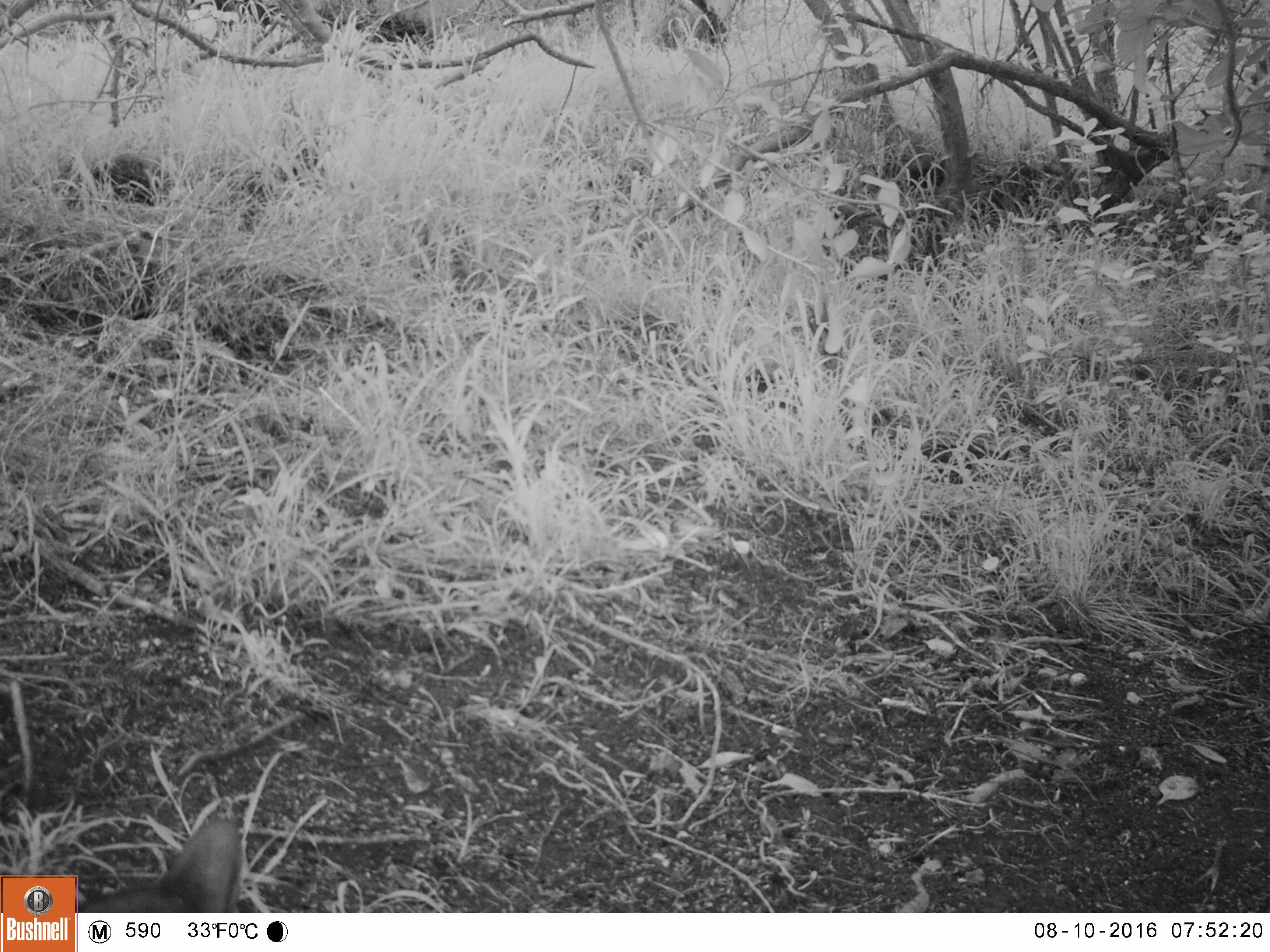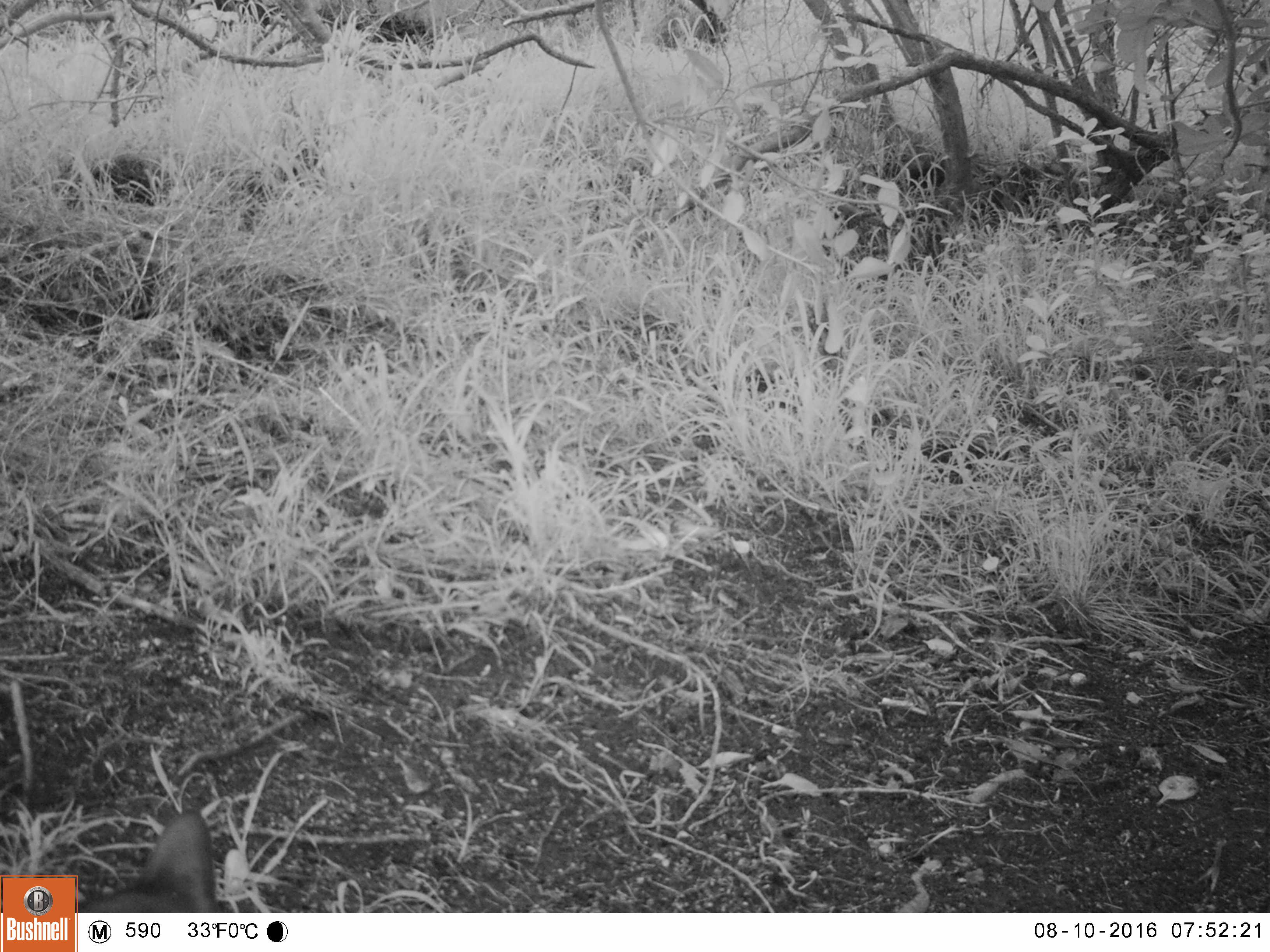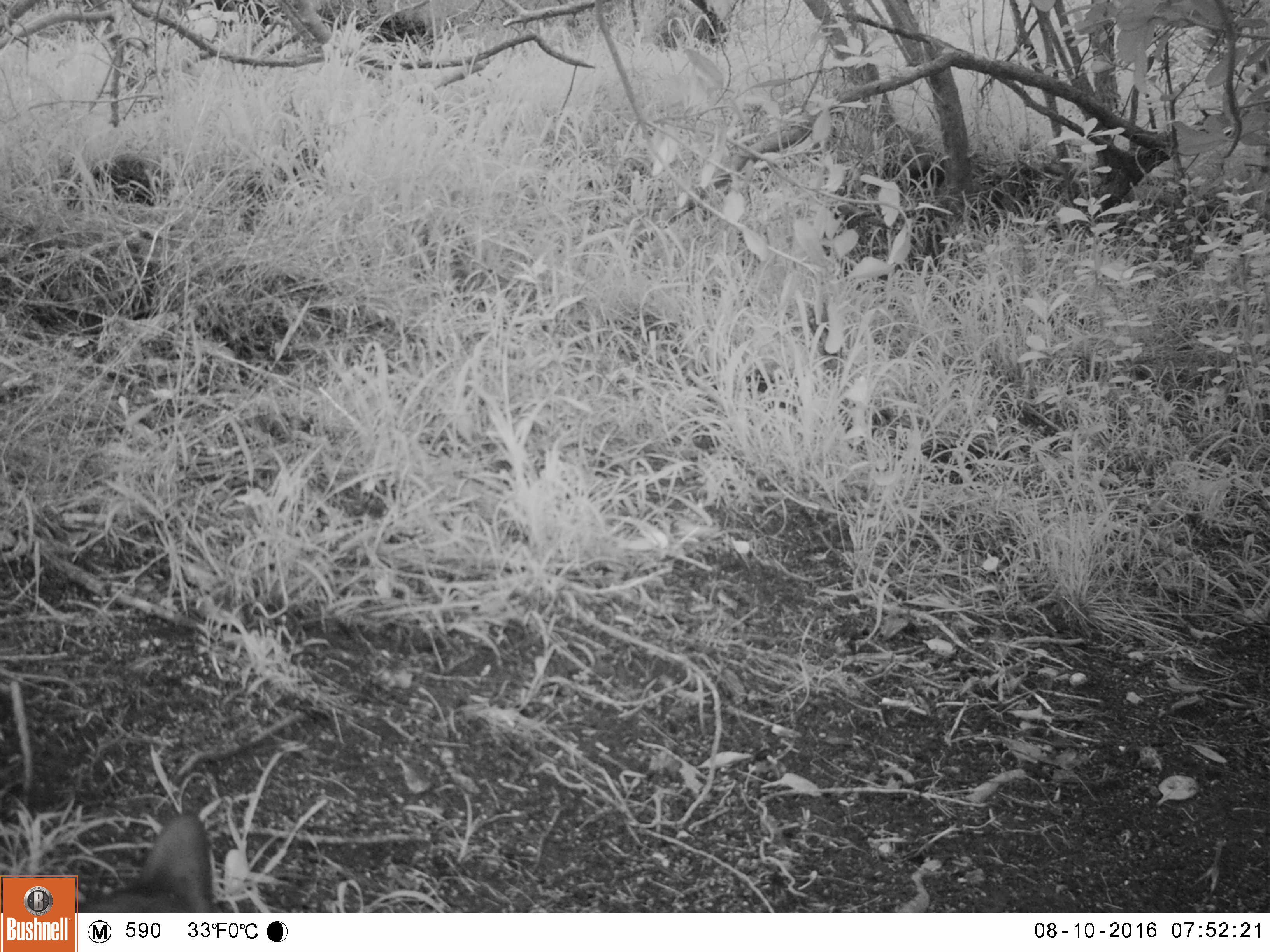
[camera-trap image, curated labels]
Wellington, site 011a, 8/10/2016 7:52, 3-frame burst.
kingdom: Animalia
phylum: Chordata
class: Mammalia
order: Carnivora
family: Felidae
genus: Felis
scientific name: Felis catus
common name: cat